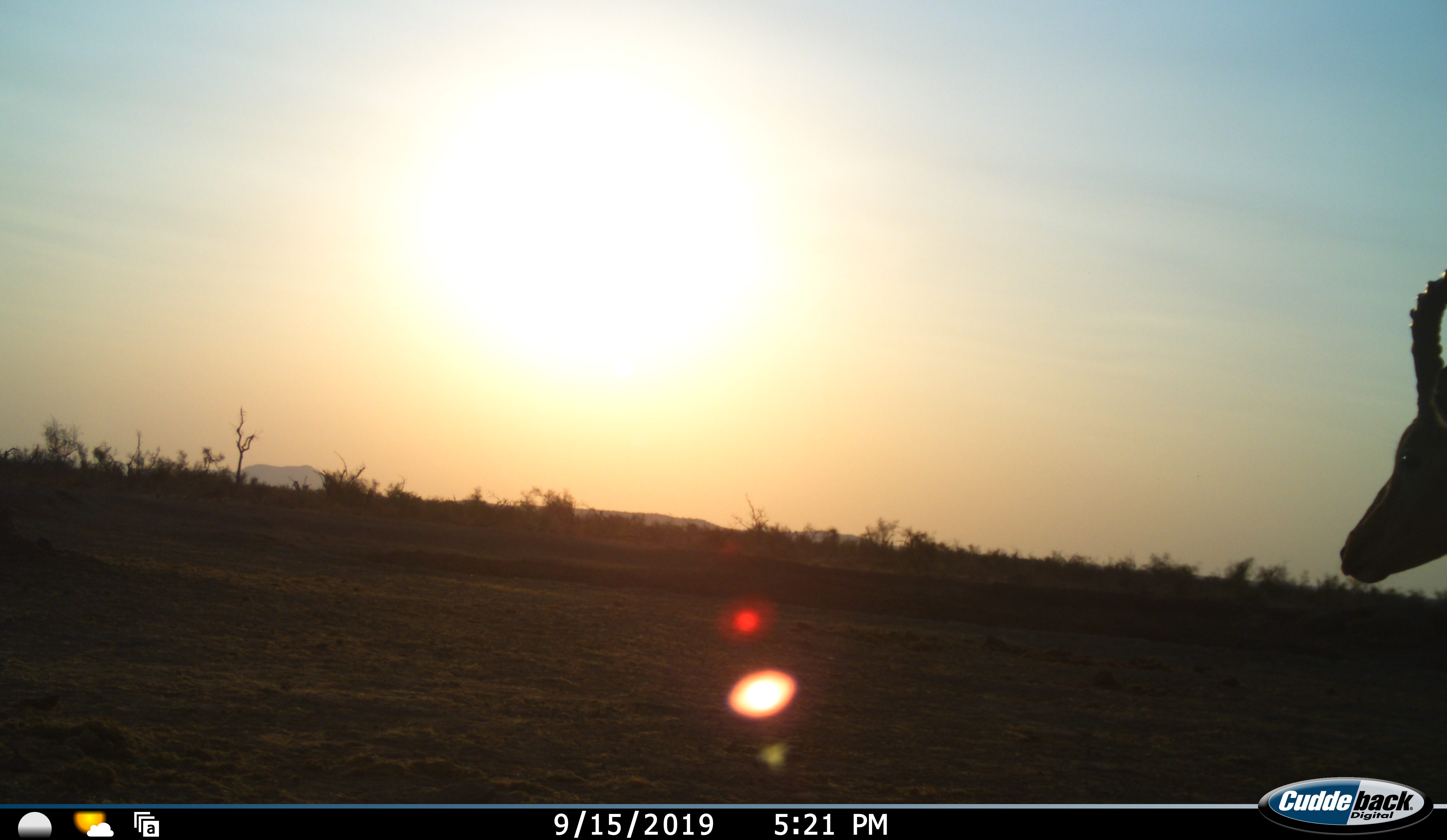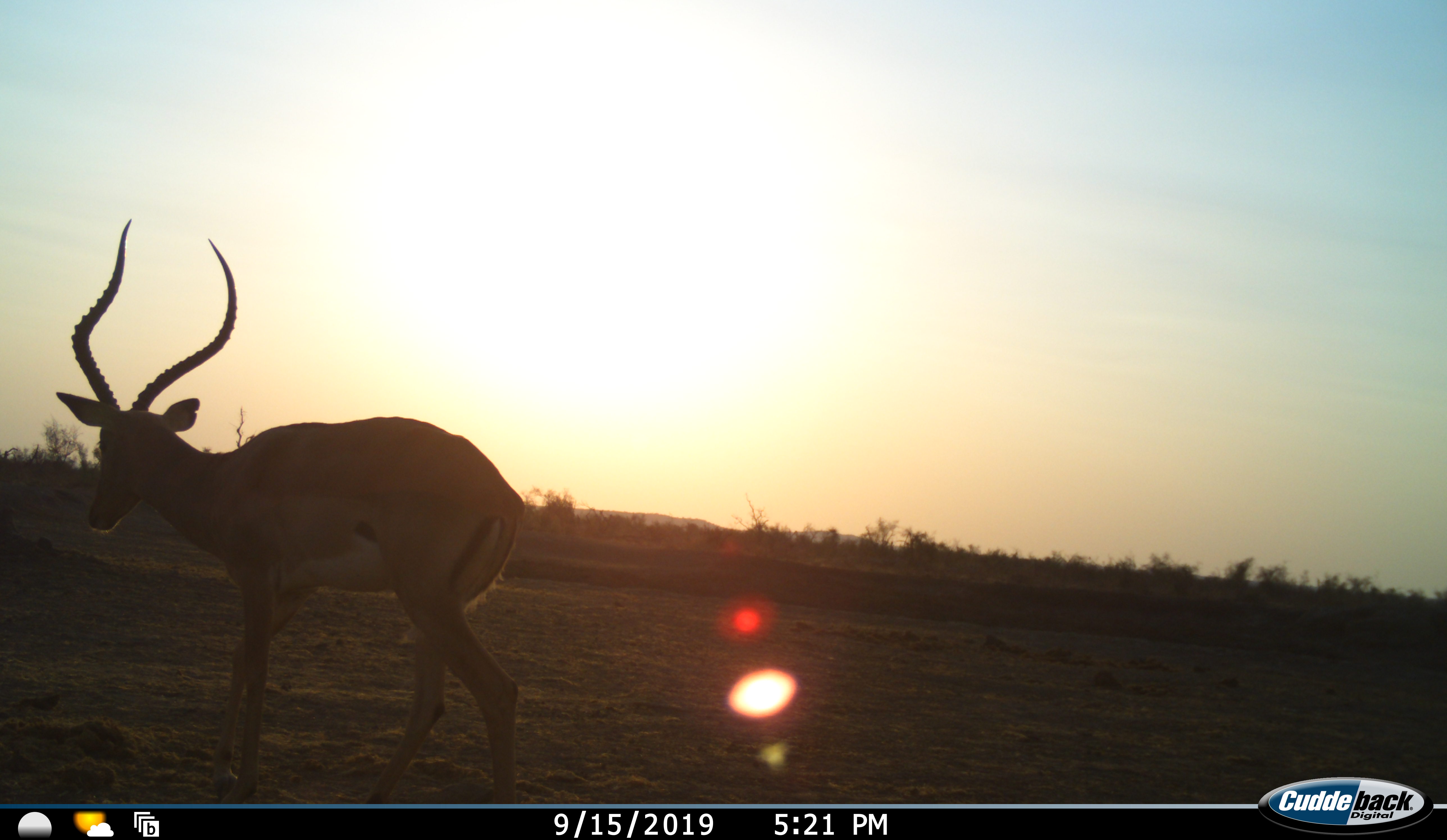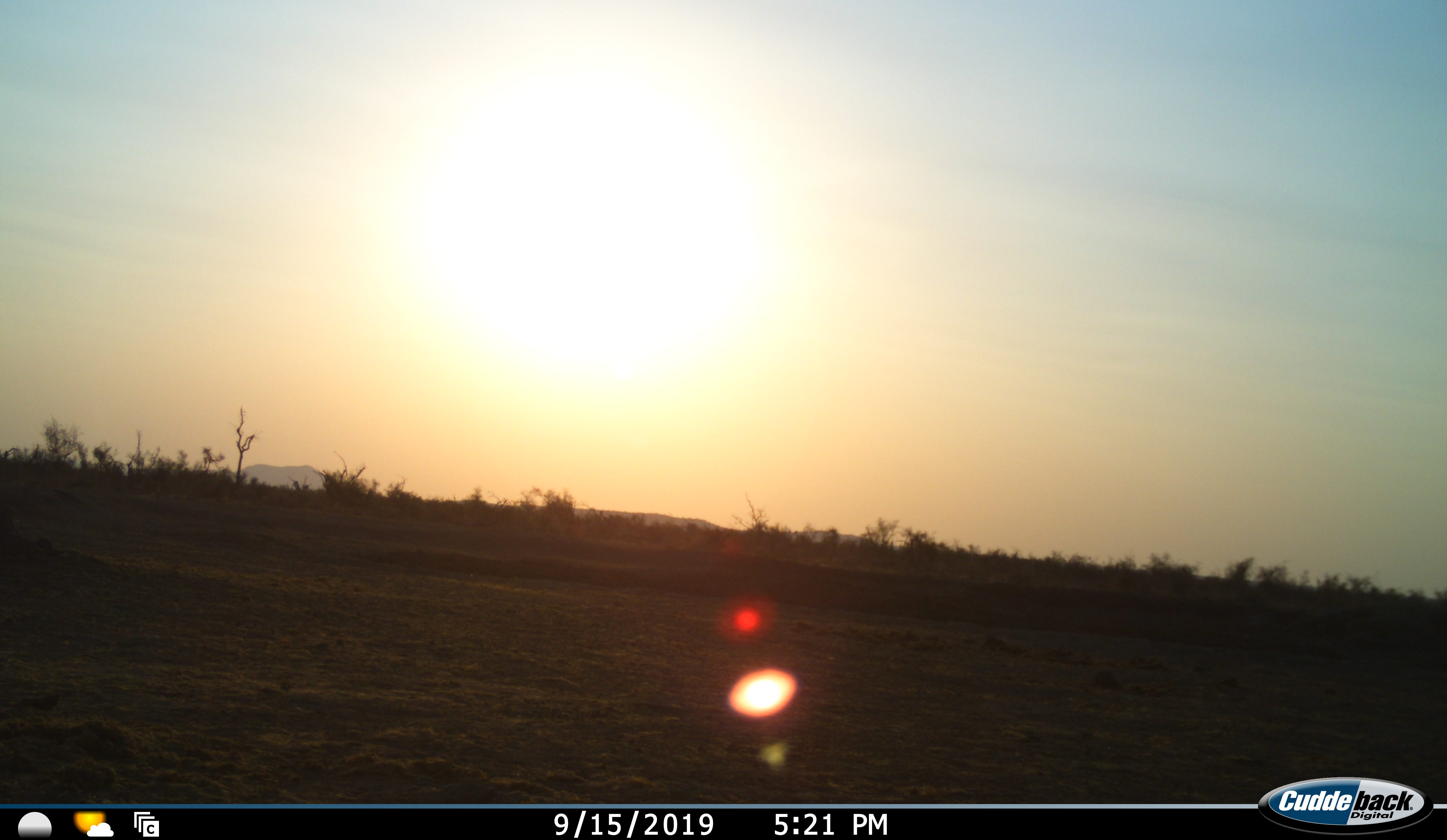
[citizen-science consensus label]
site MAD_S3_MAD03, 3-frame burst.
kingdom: Animalia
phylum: Chordata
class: Mammalia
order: Artiodactyla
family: Bovidae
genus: Aepyceros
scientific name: Aepyceros melampus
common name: impala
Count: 1.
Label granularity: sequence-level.